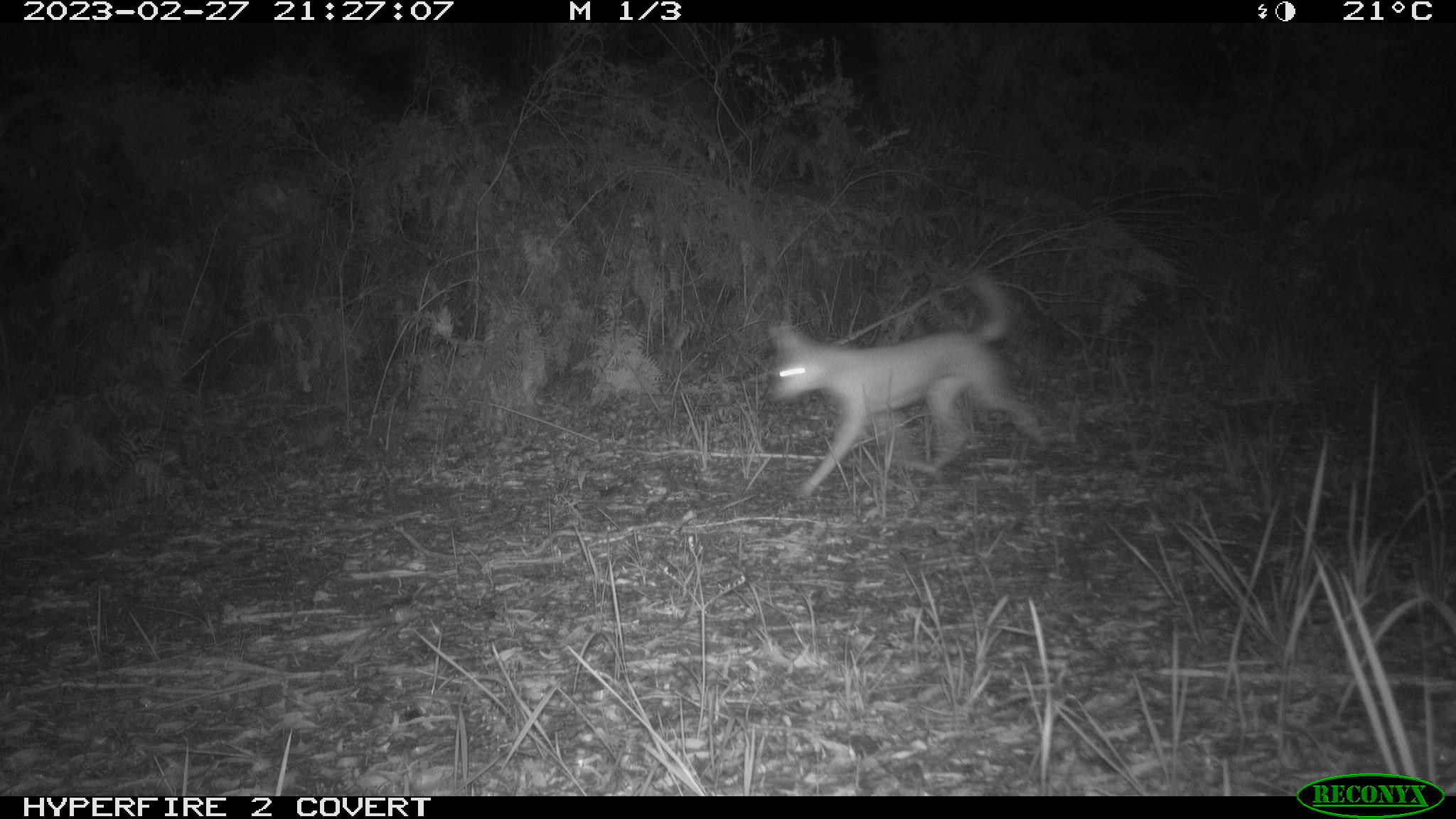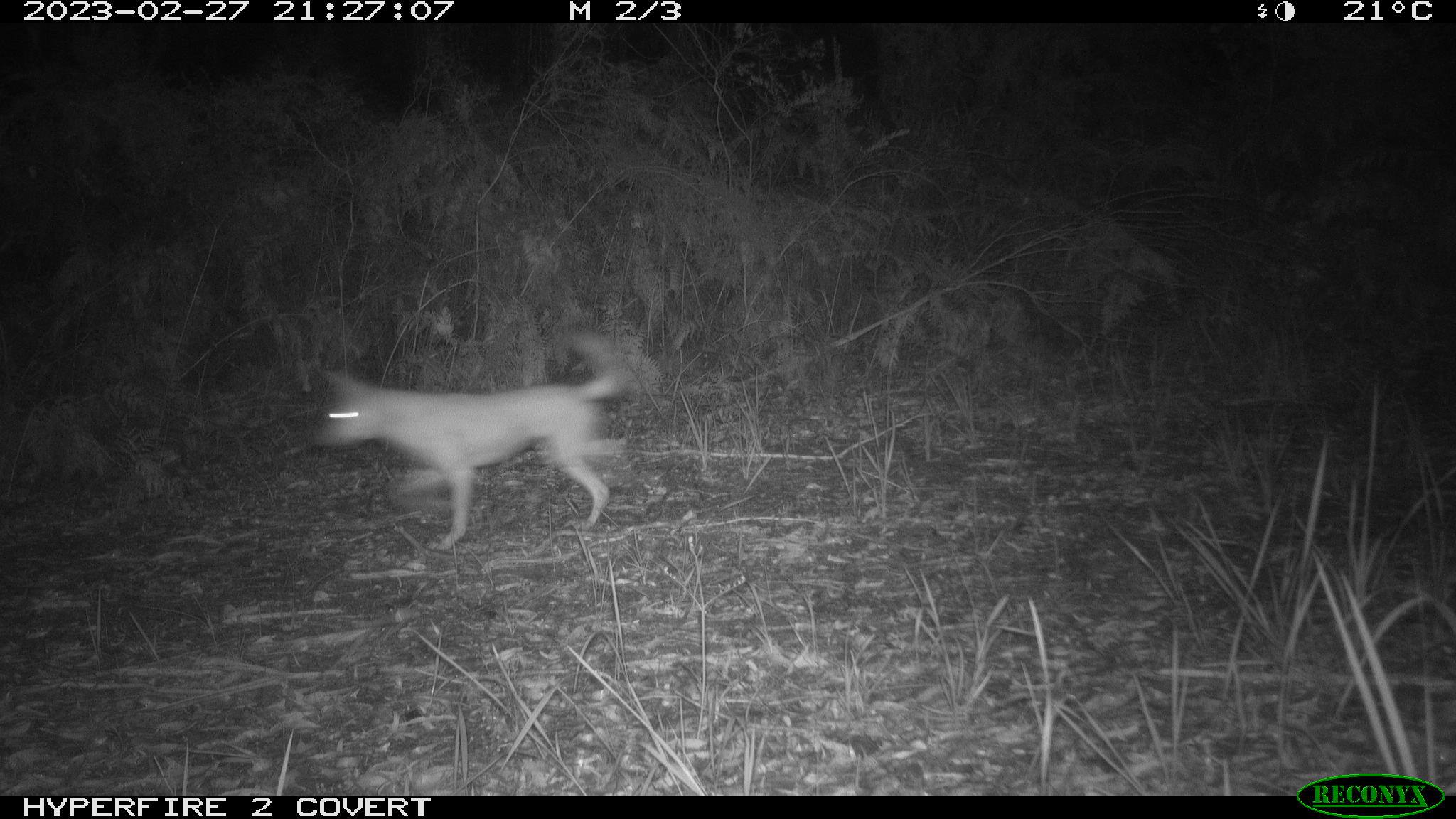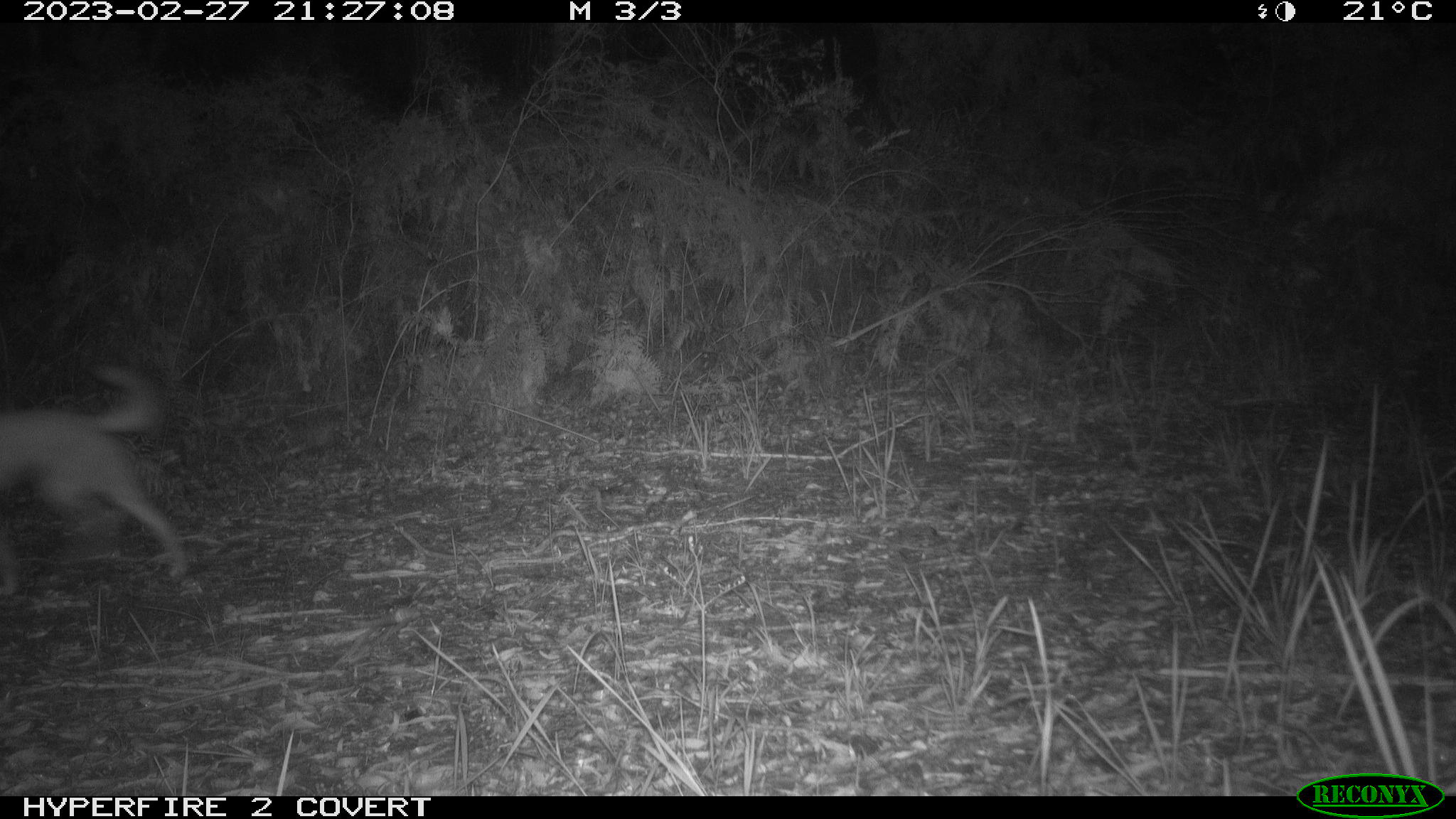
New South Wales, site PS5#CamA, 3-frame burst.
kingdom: Animalia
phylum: Chordata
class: Mammalia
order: Carnivora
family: Canidae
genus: Canis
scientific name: Canis familiaris dingo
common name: dingo